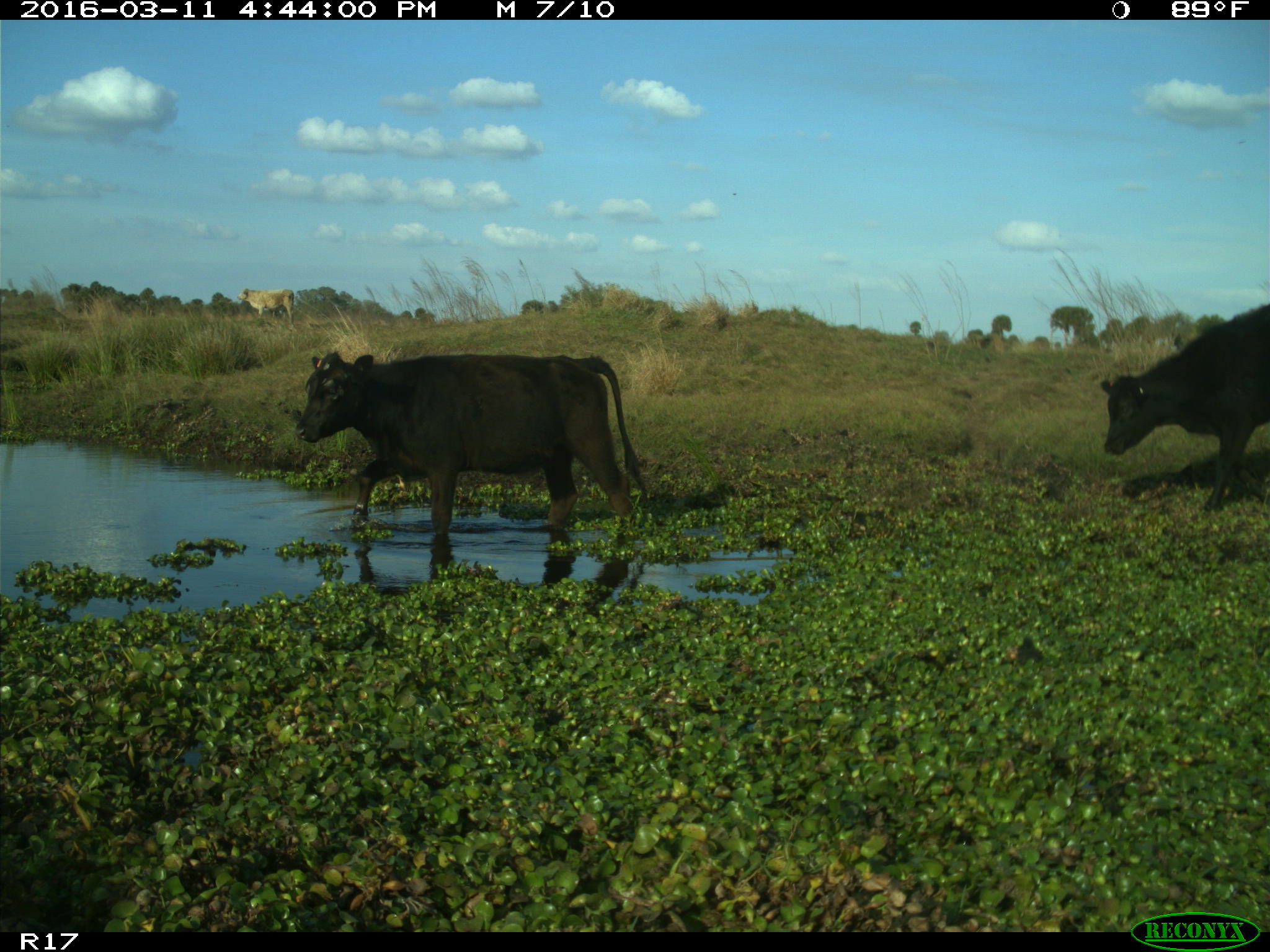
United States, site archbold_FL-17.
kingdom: Animalia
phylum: Chordata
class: Mammalia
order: Artiodactyla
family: Bovidae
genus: Bos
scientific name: Bos taurus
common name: domestic cow